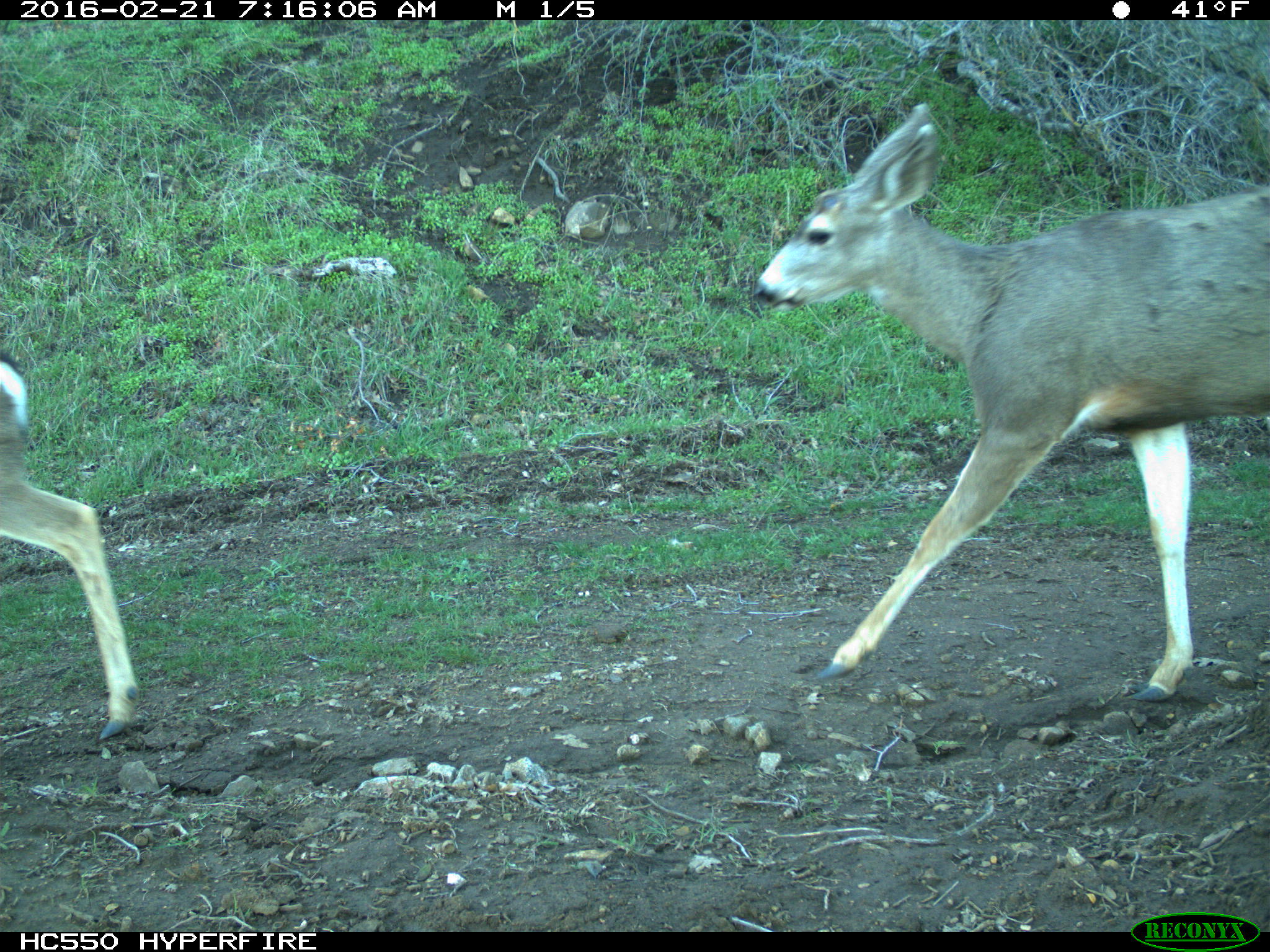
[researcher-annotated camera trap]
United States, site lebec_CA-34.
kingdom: Animalia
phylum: Chordata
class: Mammalia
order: Artiodactyla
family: Cervidae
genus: Odocoileus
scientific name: Odocoileus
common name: deer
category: unidentified deer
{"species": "unidentified deer (deer) (Odocoileus)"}